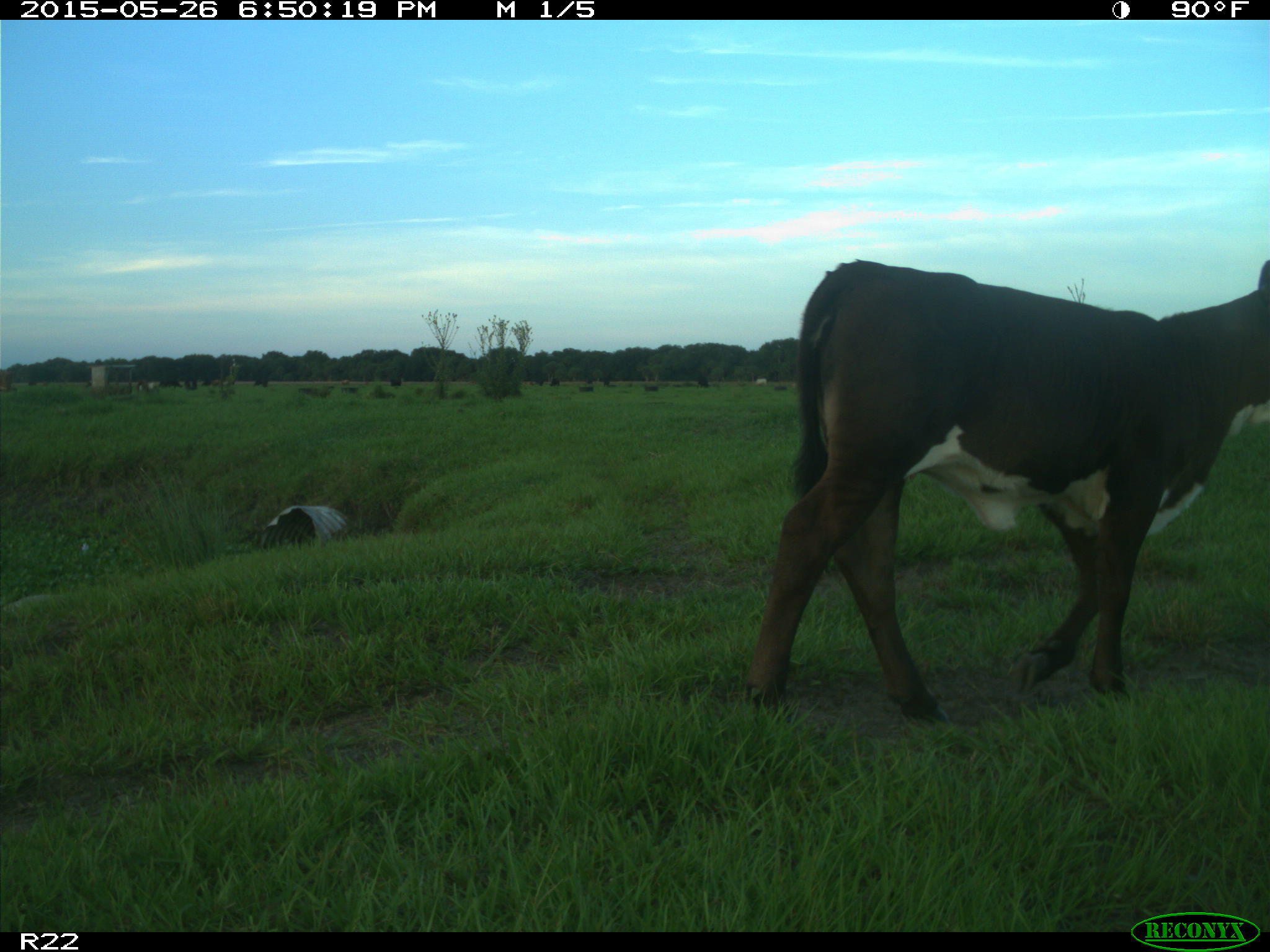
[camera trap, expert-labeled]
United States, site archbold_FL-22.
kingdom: Animalia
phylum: Chordata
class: Mammalia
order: Artiodactyla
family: Bovidae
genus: Bos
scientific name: Bos taurus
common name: domestic cow